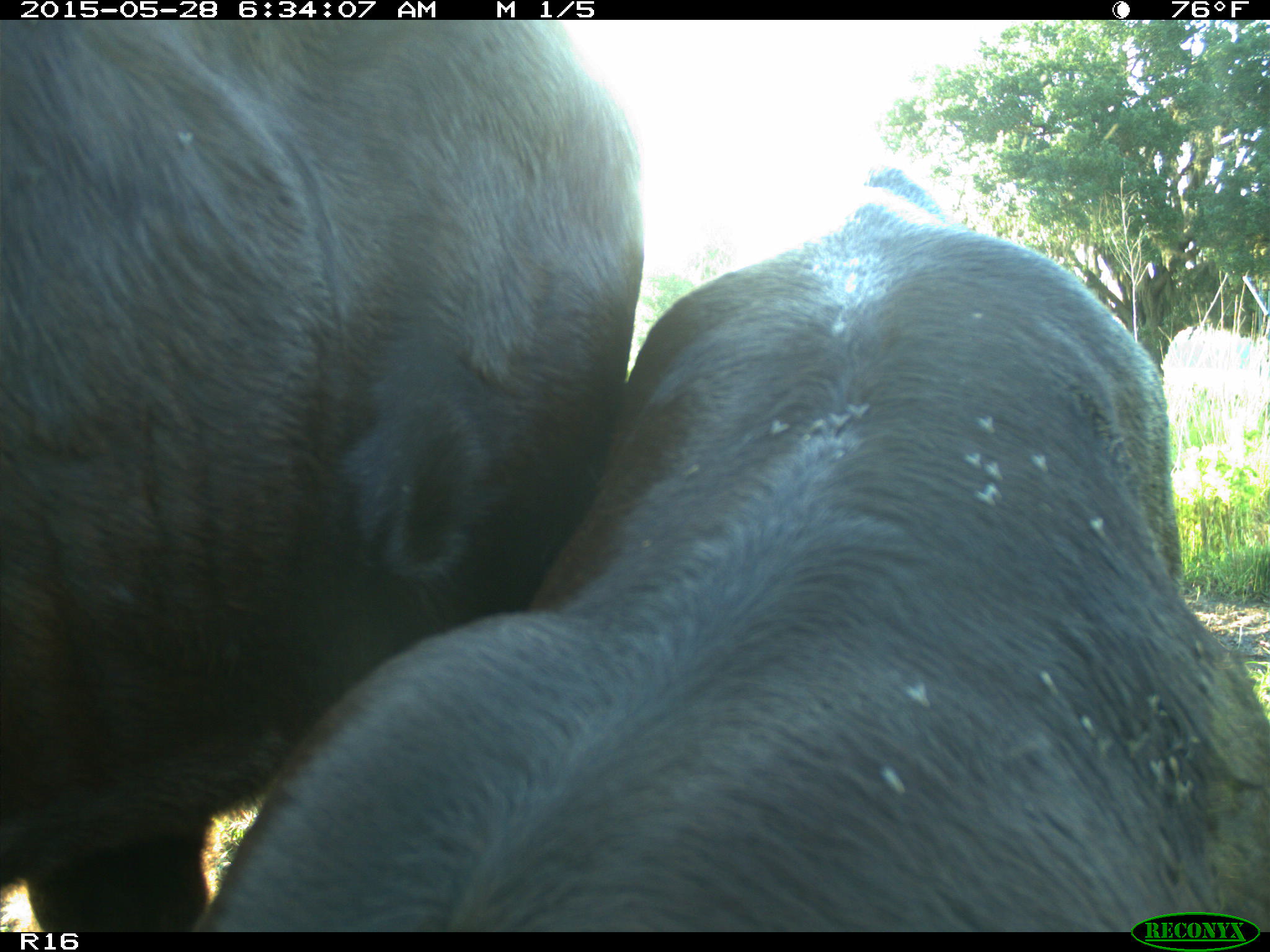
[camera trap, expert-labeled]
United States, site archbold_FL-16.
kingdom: Animalia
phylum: Chordata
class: Mammalia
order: Artiodactyla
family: Bovidae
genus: Bos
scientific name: Bos taurus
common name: domestic cow